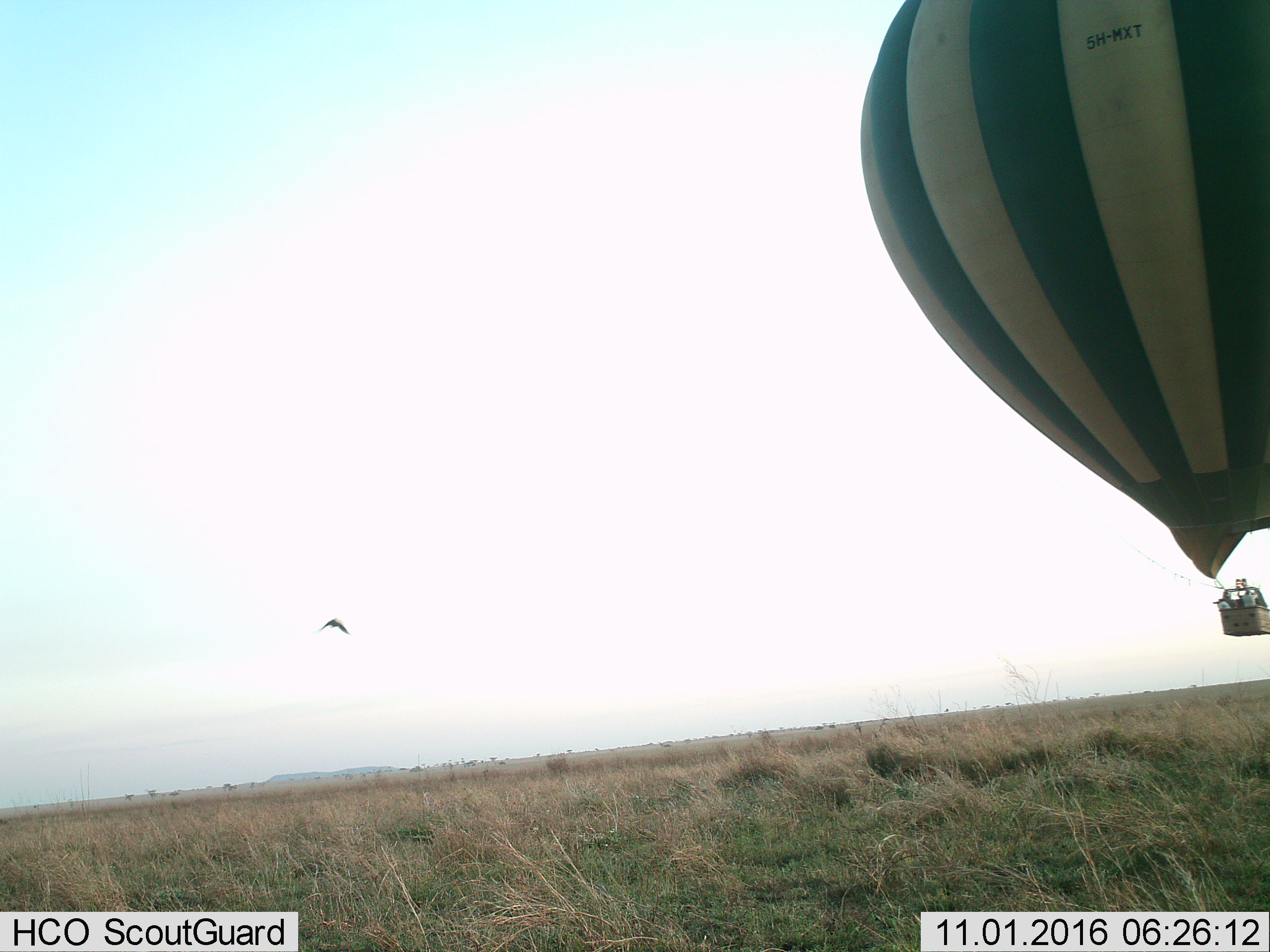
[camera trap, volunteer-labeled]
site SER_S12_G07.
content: unidentified animal